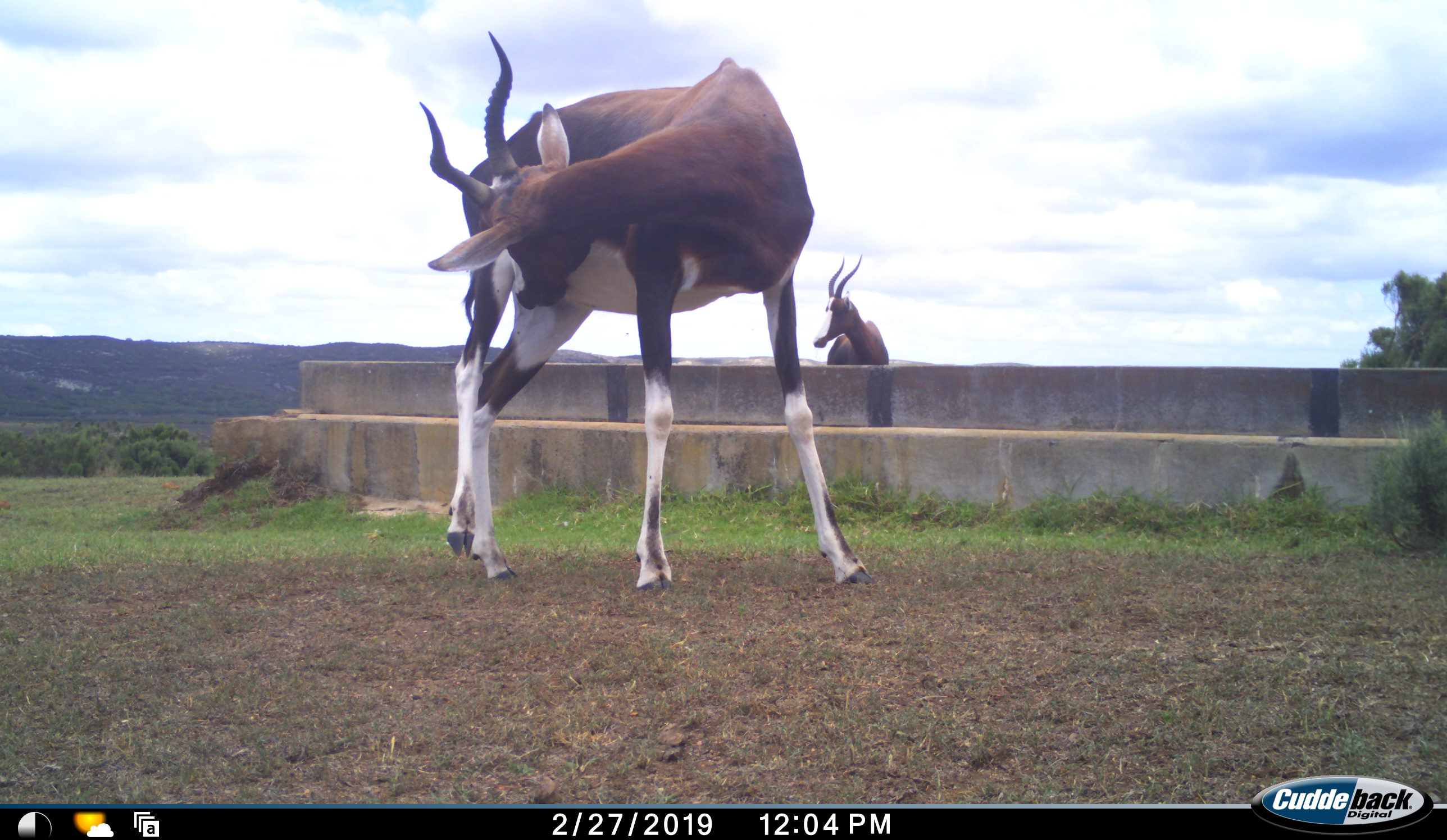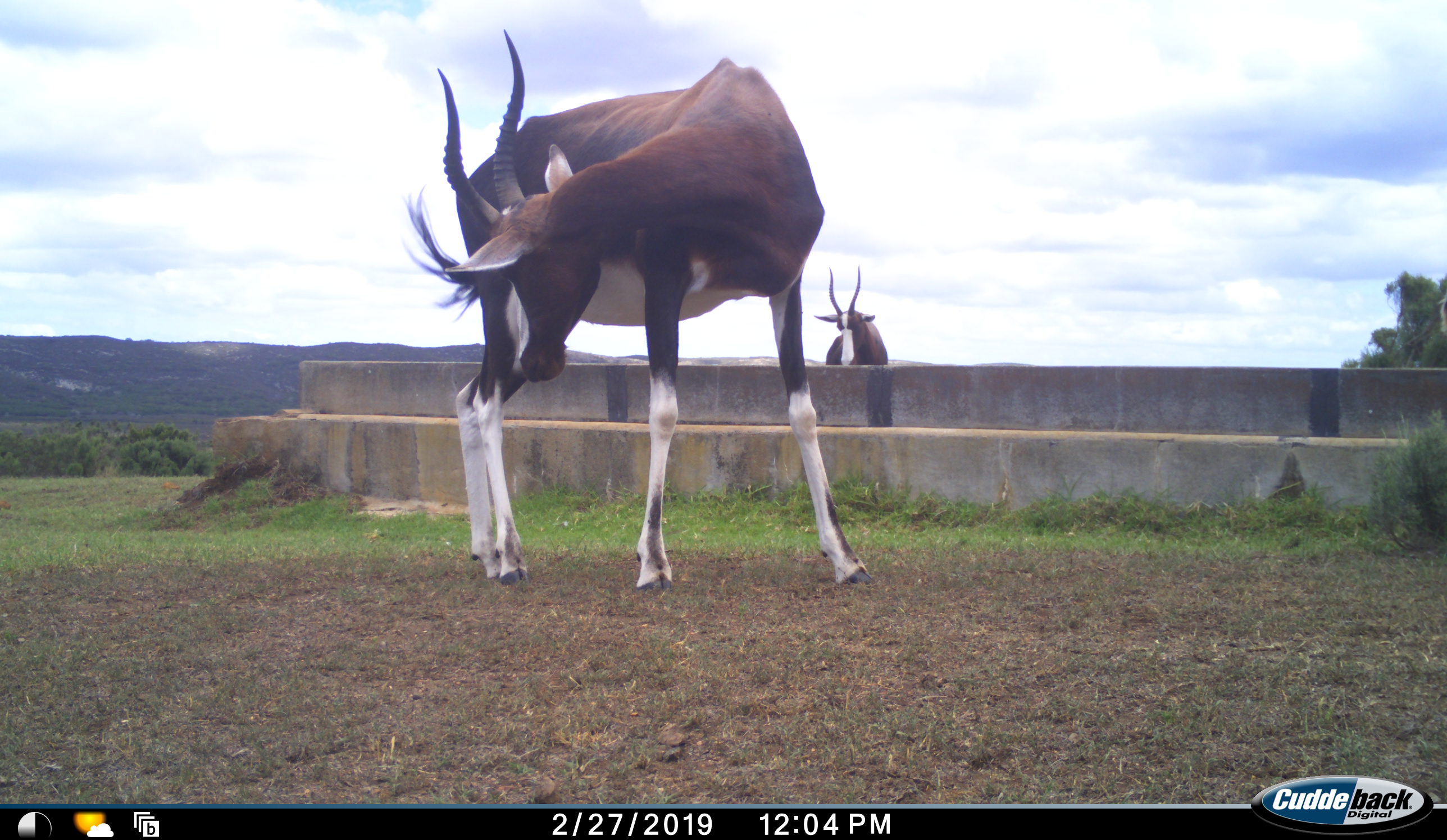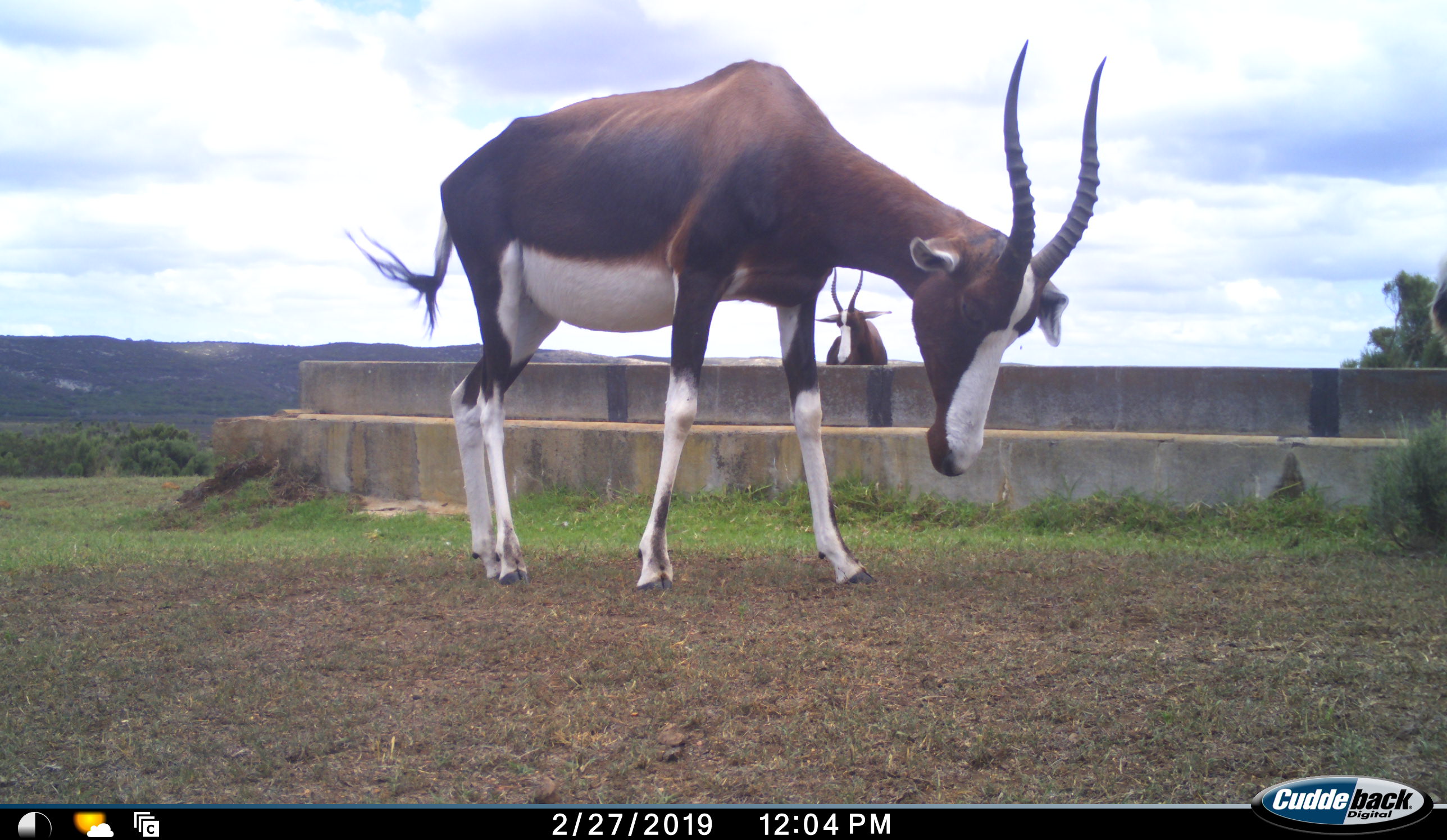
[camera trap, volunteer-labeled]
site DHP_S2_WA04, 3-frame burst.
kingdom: Animalia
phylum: Chordata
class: Mammalia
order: Artiodactyla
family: Bovidae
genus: Damaliscus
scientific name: Damaliscus pygargus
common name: bontebok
Bontebok (Damaliscus pygargus), count 2. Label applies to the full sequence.